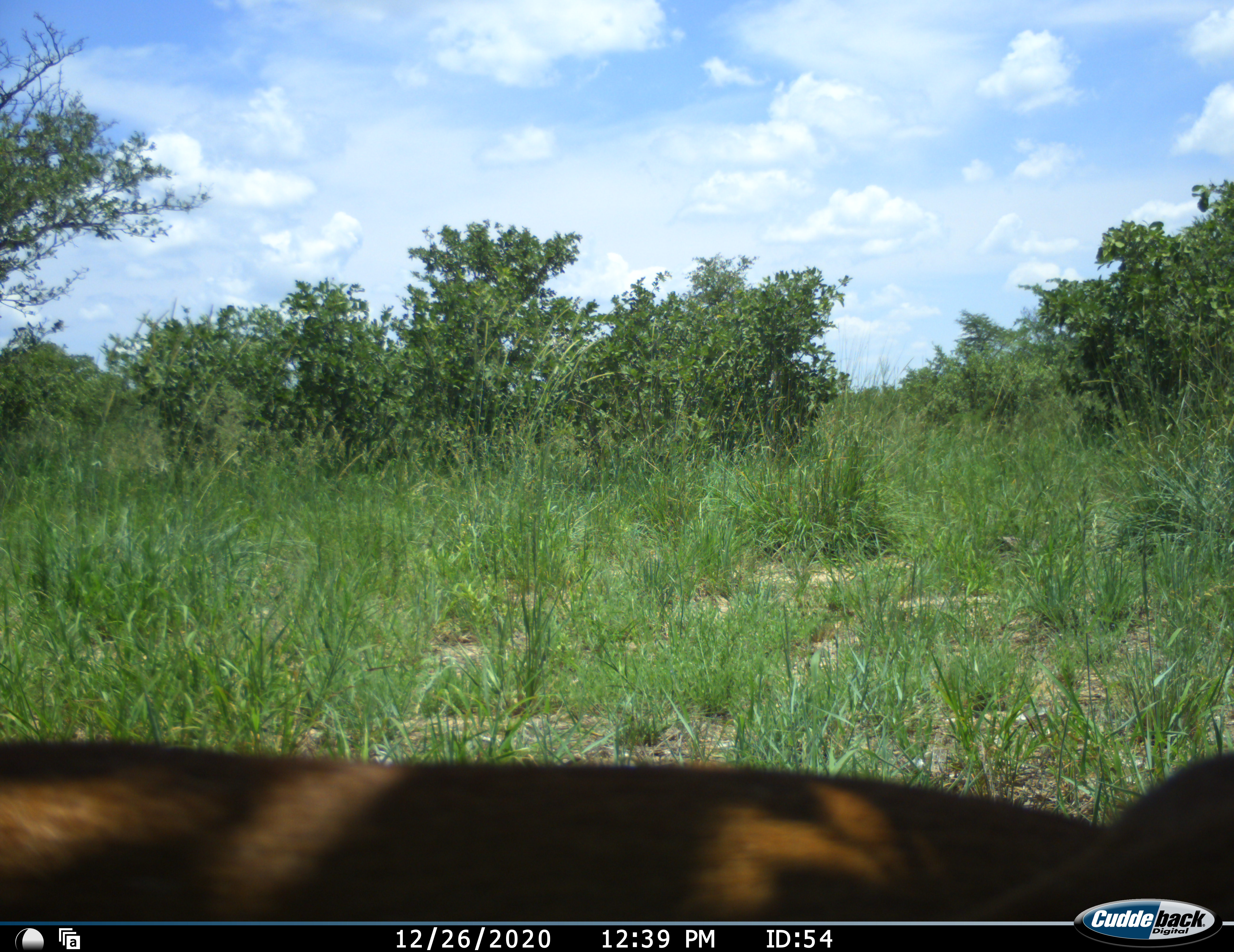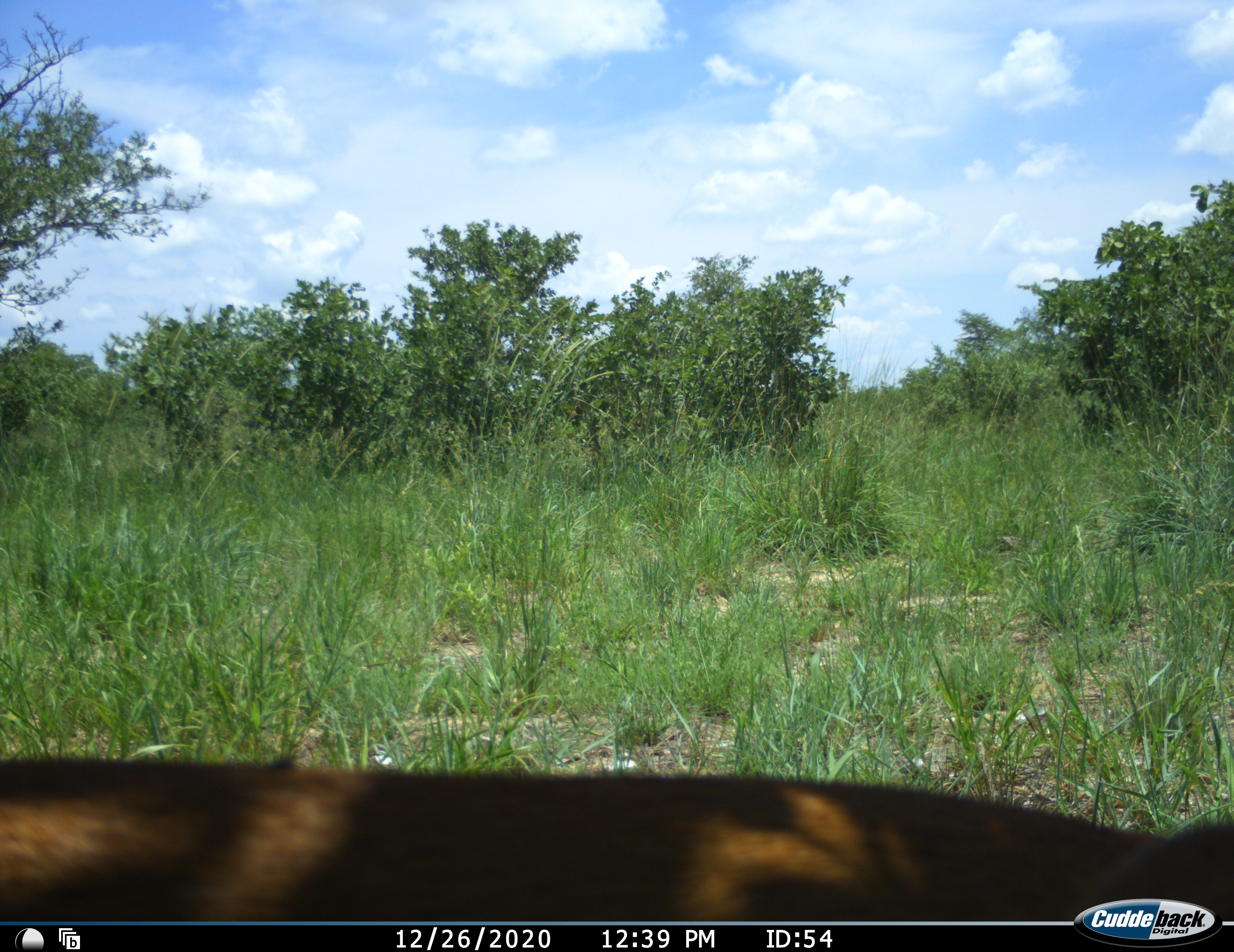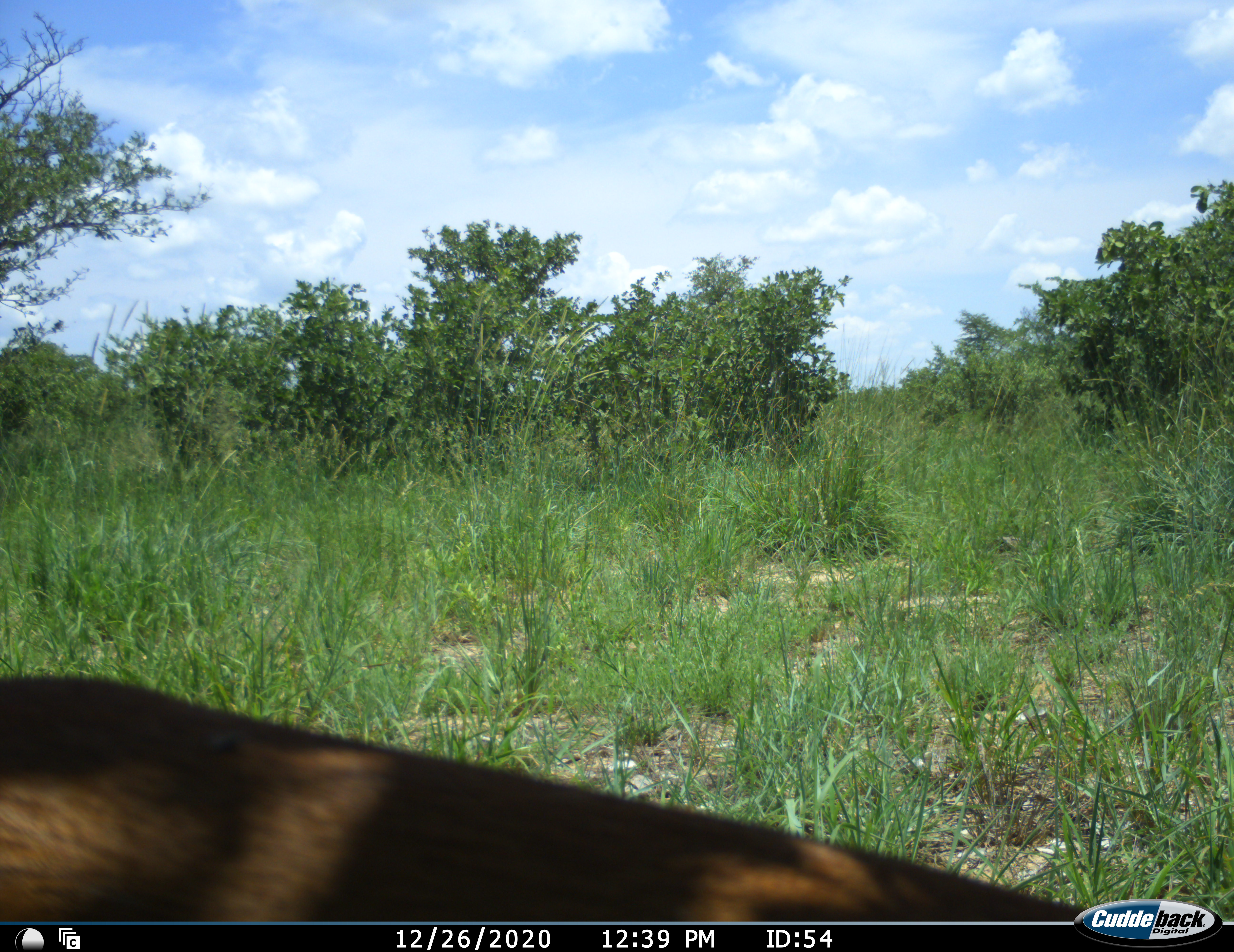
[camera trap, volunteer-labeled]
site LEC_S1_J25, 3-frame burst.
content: unidentified animal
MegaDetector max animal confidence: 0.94